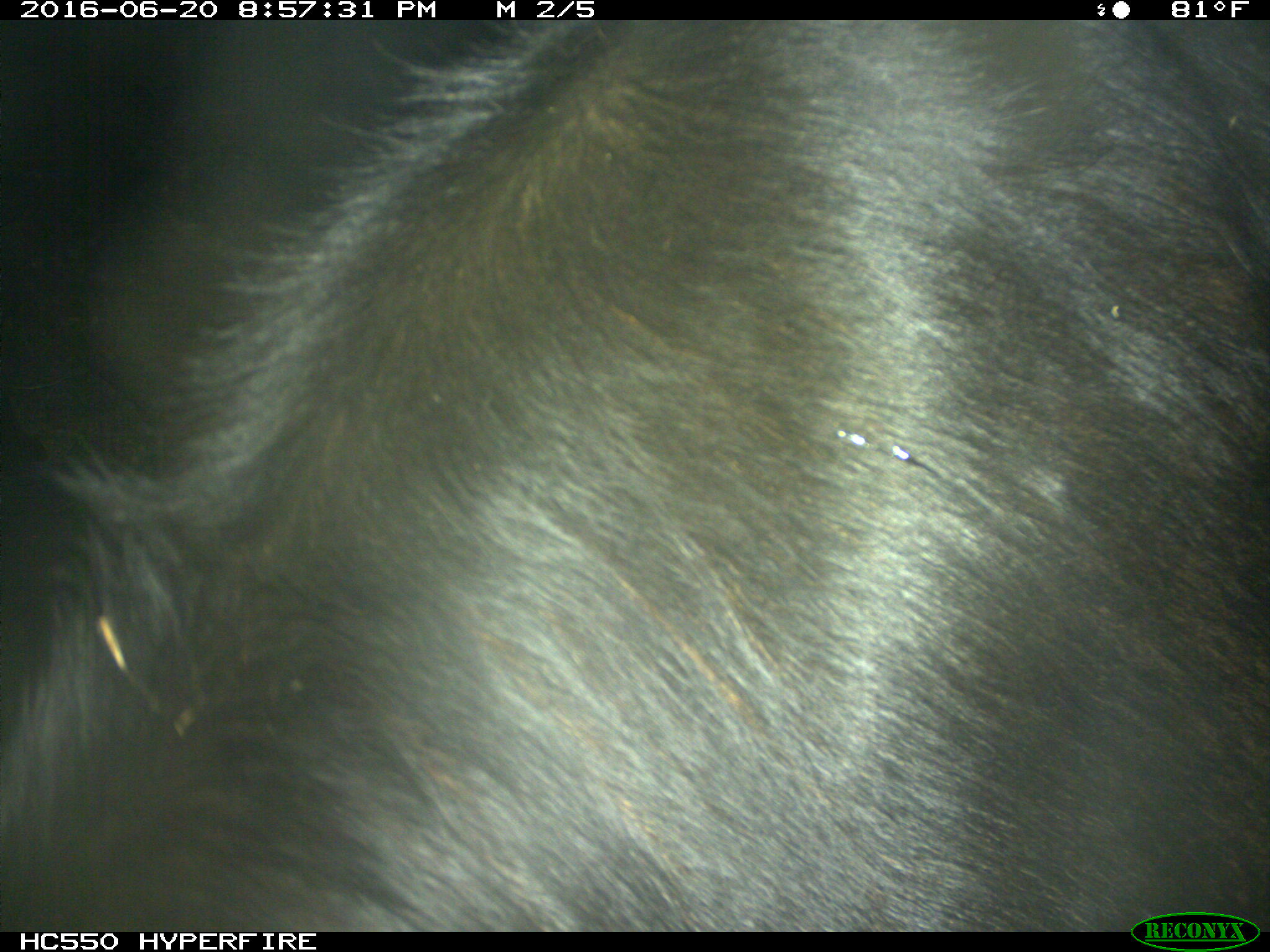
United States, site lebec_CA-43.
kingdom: Animalia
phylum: Chordata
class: Mammalia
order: Artiodactyla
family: Bovidae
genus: Bos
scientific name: Bos taurus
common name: domestic cow